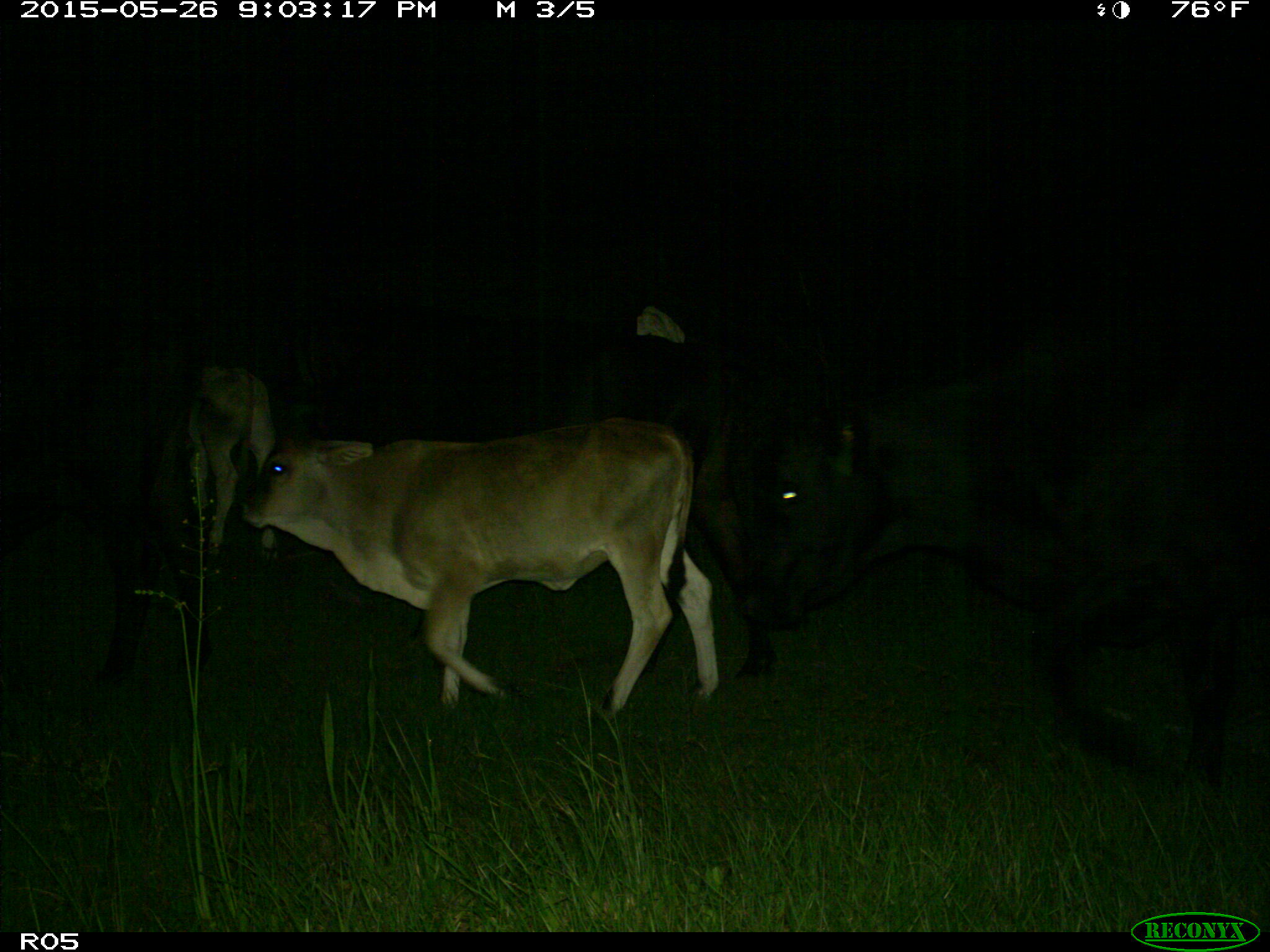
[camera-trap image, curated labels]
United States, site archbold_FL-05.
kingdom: Animalia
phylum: Chordata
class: Mammalia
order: Artiodactyla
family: Bovidae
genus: Bos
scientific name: Bos taurus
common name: domestic cow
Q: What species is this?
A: Bos taurus (domestic cow).